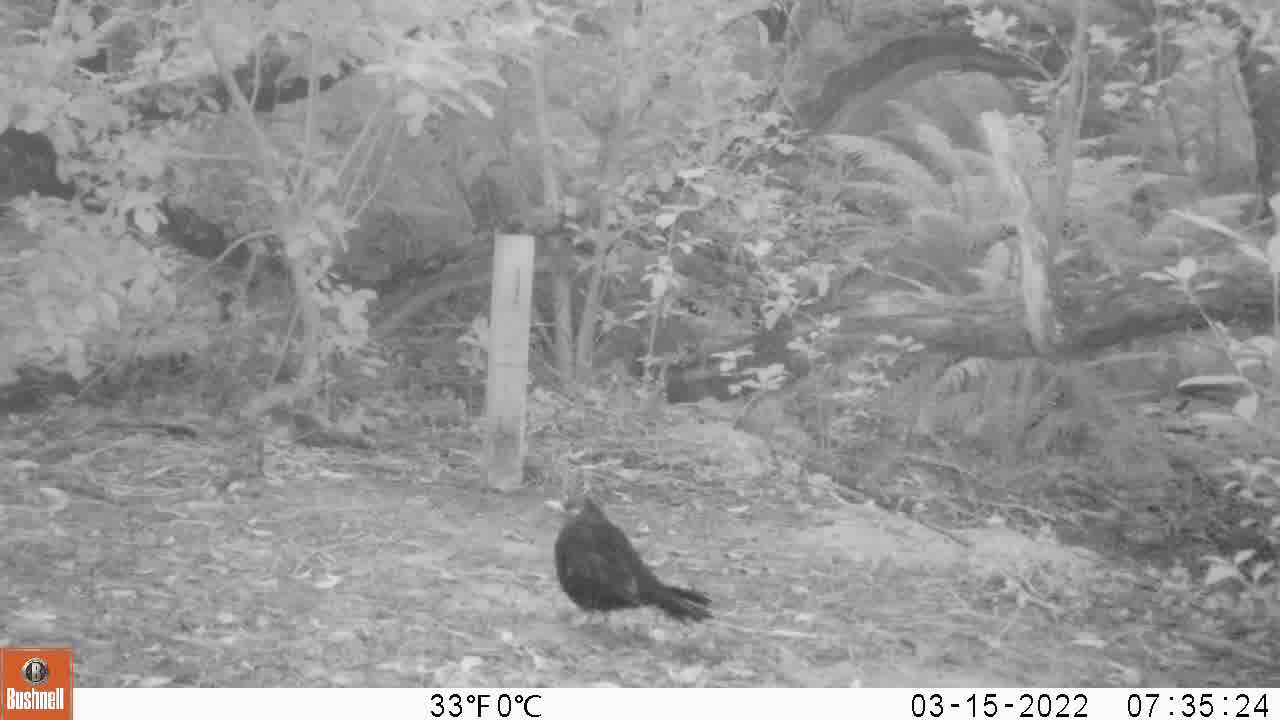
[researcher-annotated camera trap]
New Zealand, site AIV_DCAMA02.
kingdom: Animalia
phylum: Chordata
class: Aves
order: Passeriformes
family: Turdidae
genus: Turdus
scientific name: Turdus merula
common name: eurasian blackbird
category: blackbird